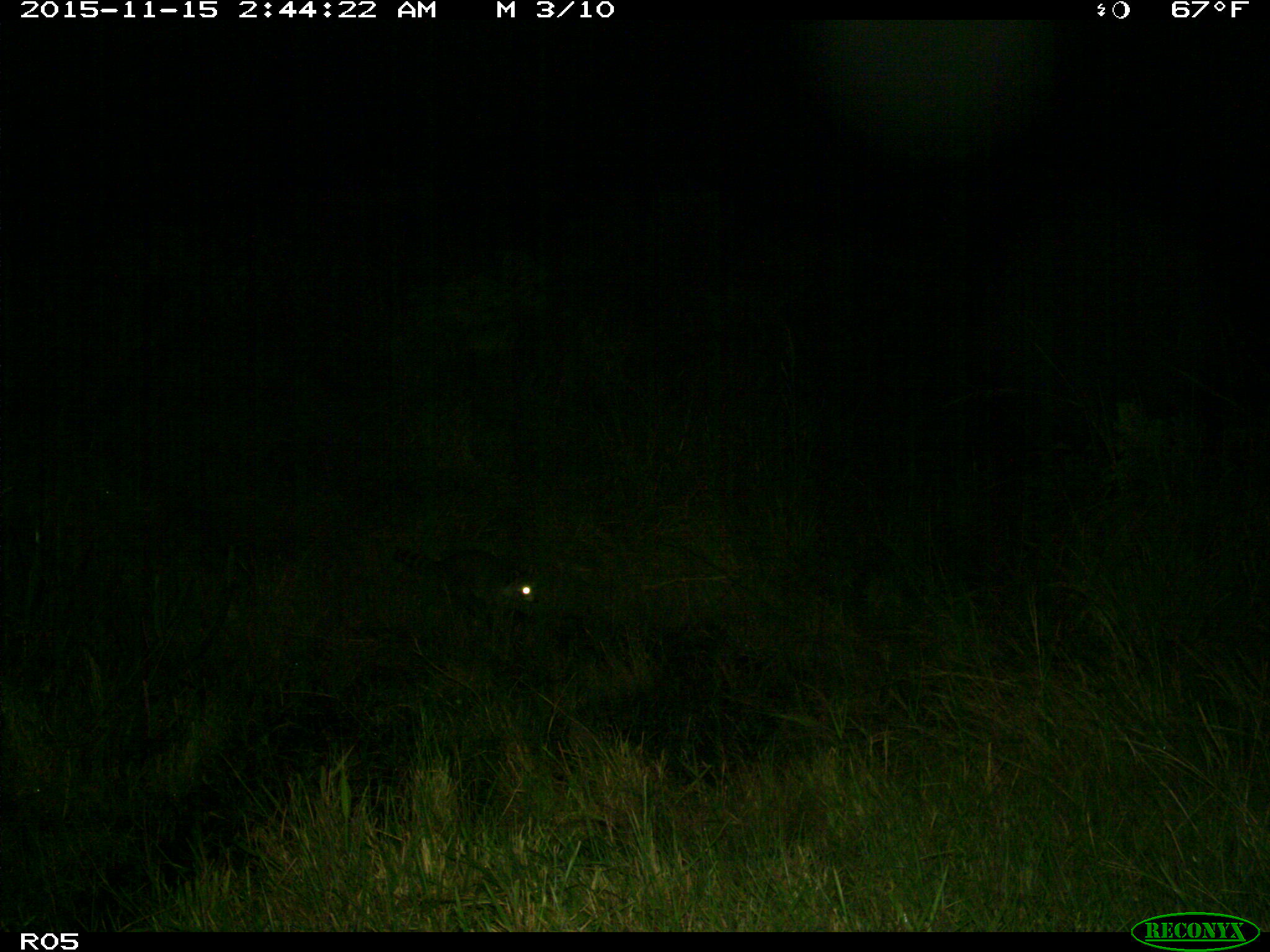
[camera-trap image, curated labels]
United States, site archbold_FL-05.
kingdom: Animalia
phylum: Chordata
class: Mammalia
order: Carnivora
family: Procyonidae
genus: Procyon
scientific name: Procyon lotor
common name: common raccoon